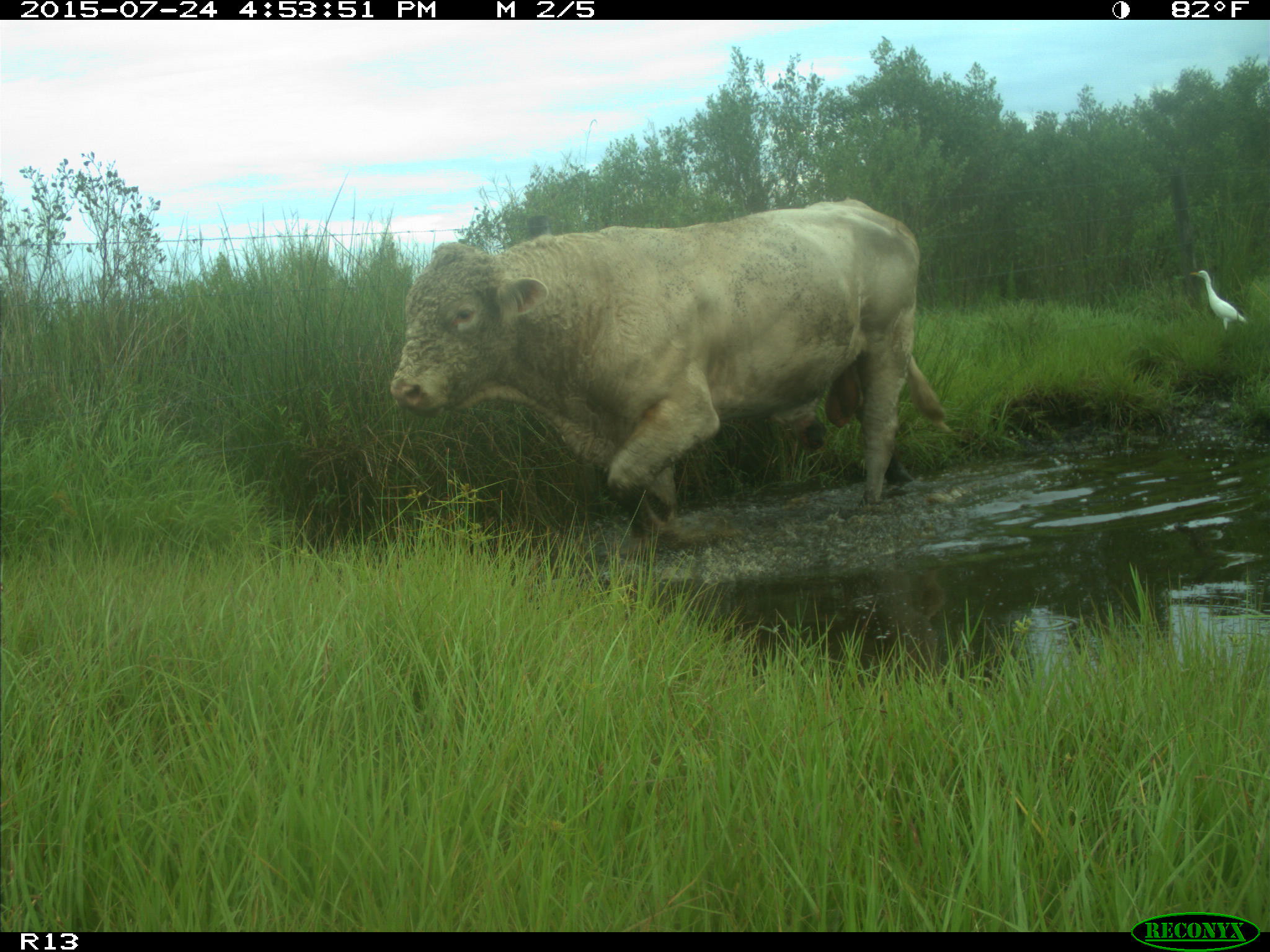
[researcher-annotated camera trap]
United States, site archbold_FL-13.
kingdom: Animalia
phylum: Chordata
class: Mammalia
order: Artiodactyla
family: Bovidae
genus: Bos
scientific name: Bos taurus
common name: domestic cow